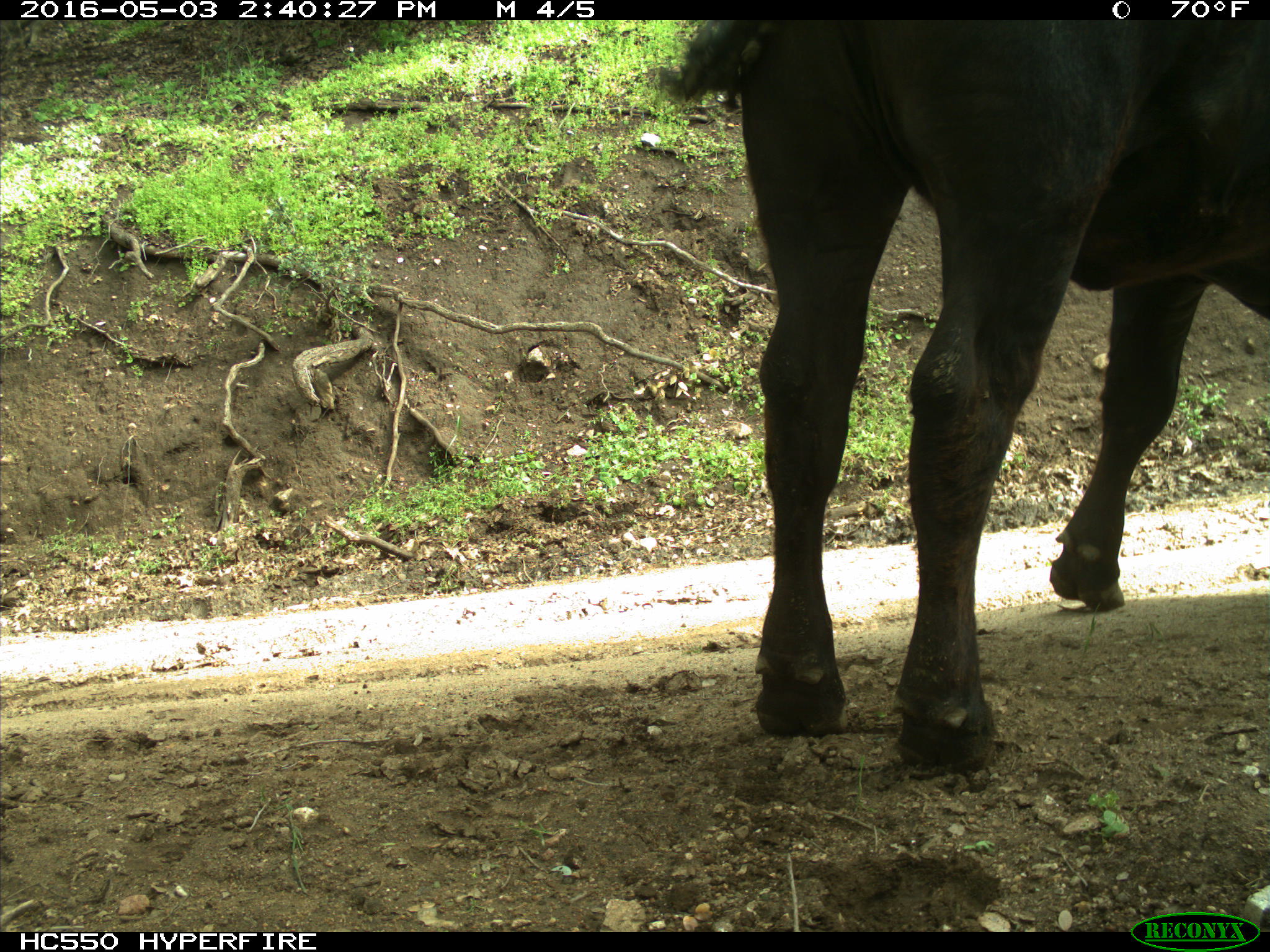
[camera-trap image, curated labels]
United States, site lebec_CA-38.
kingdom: Animalia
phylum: Chordata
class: Mammalia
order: Artiodactyla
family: Bovidae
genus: Bos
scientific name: Bos taurus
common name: domestic cow